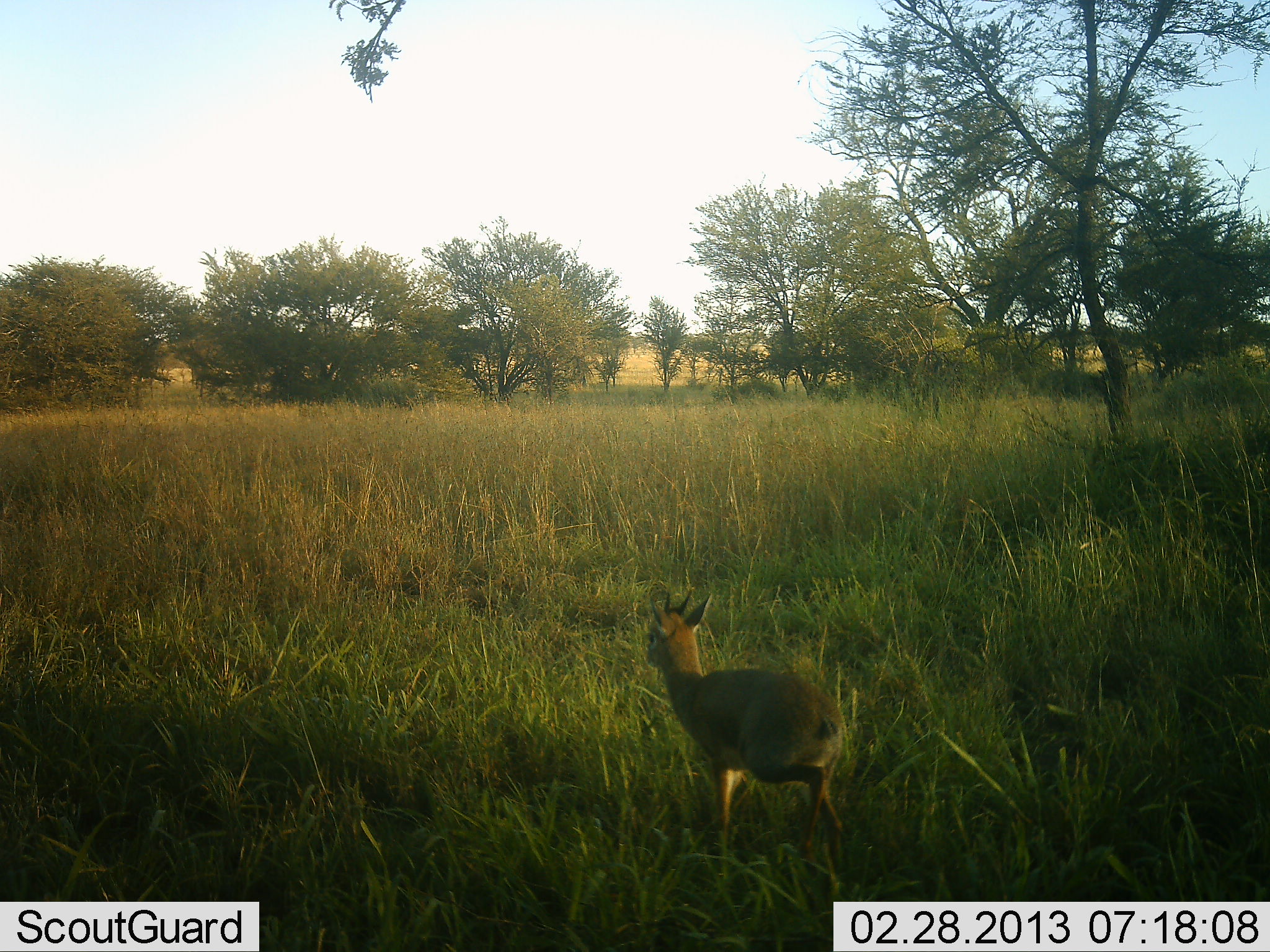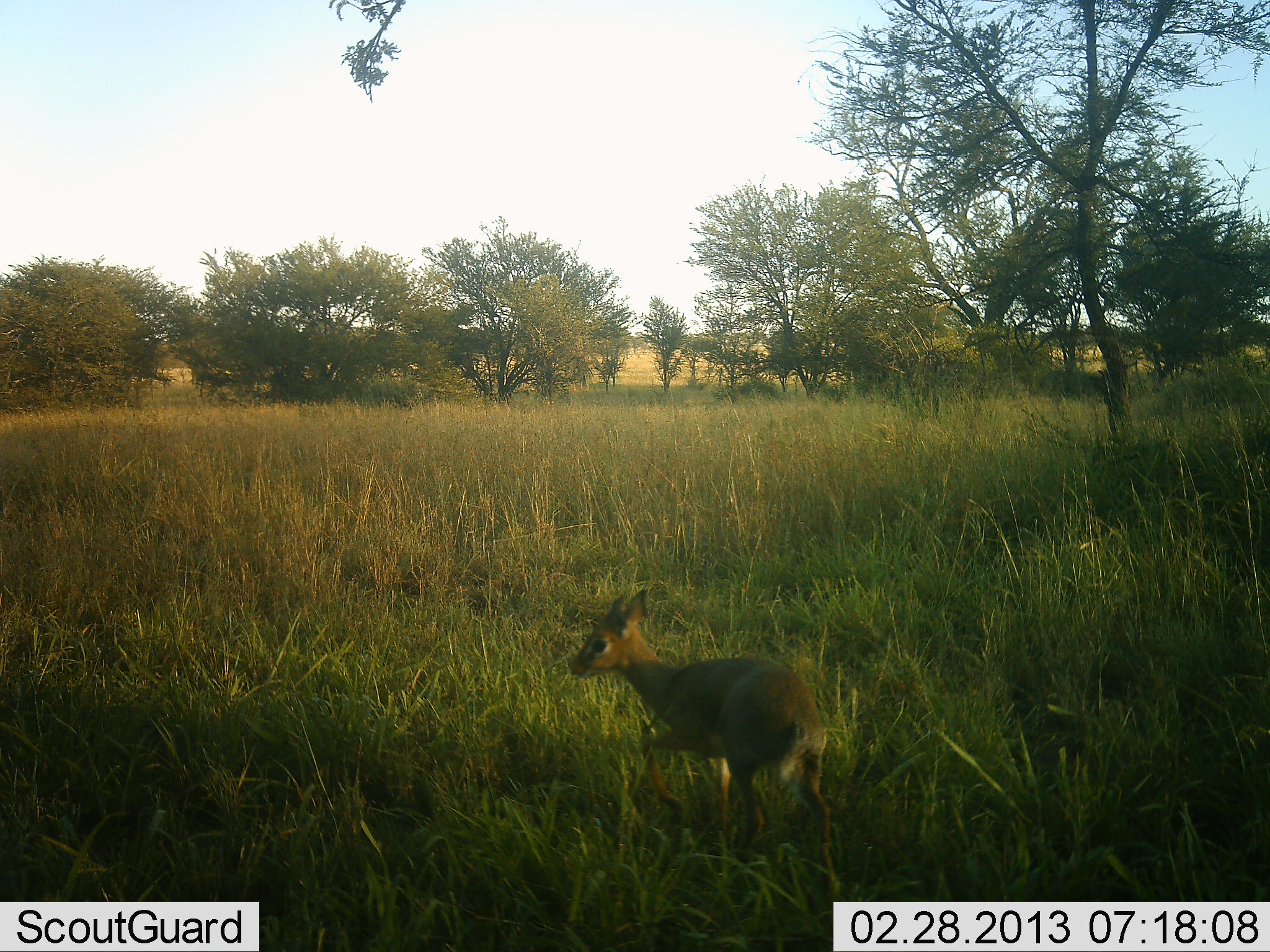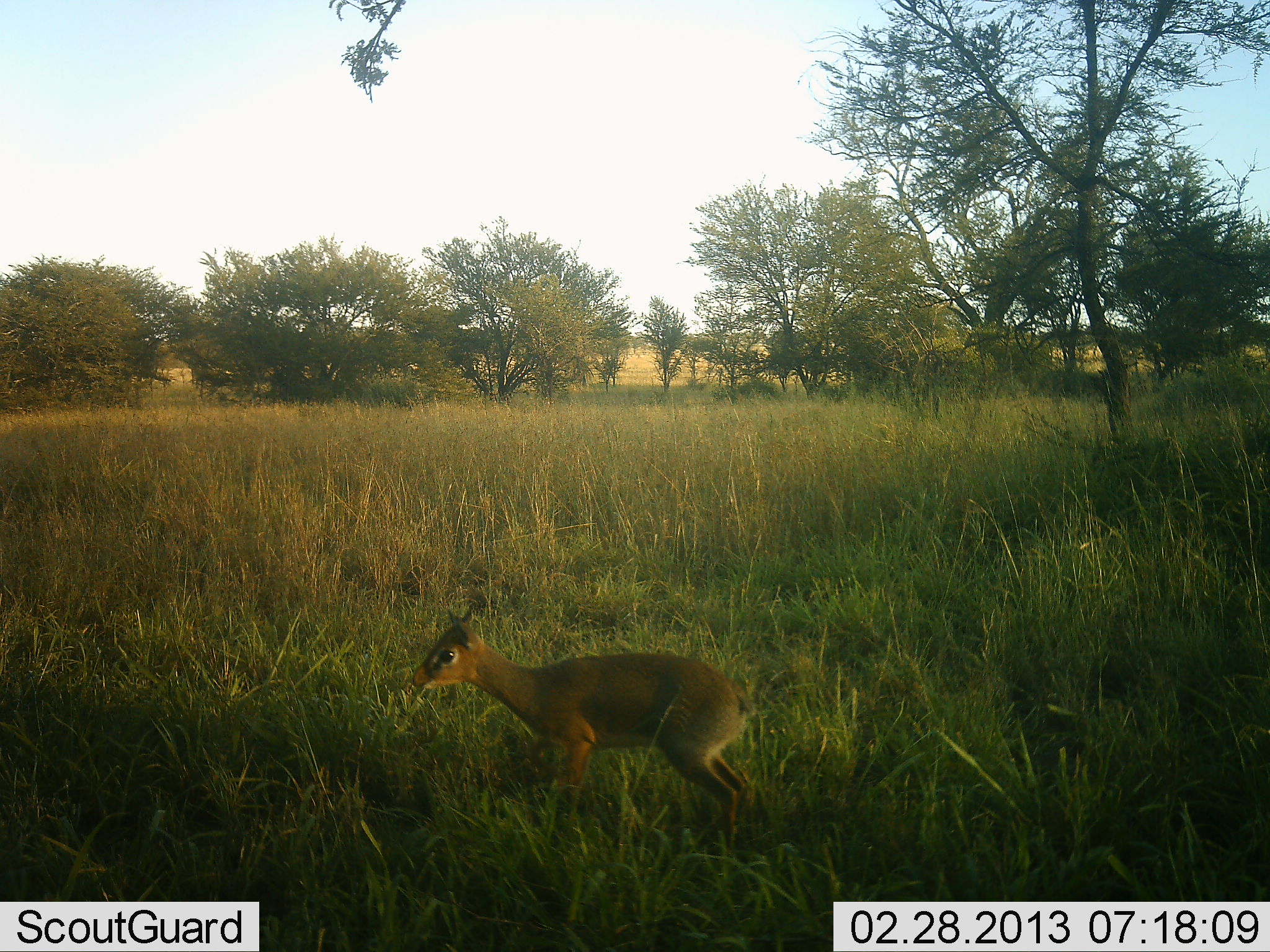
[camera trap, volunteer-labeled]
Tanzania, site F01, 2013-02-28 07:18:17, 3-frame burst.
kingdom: Animalia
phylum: Chordata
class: Mammalia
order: Artiodactyla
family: Bovidae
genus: Madoqua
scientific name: Madoqua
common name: dikdik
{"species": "dikdik (Madoqua)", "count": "1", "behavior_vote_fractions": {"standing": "13%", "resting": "0%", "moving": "93%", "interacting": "0%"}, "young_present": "0%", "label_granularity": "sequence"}